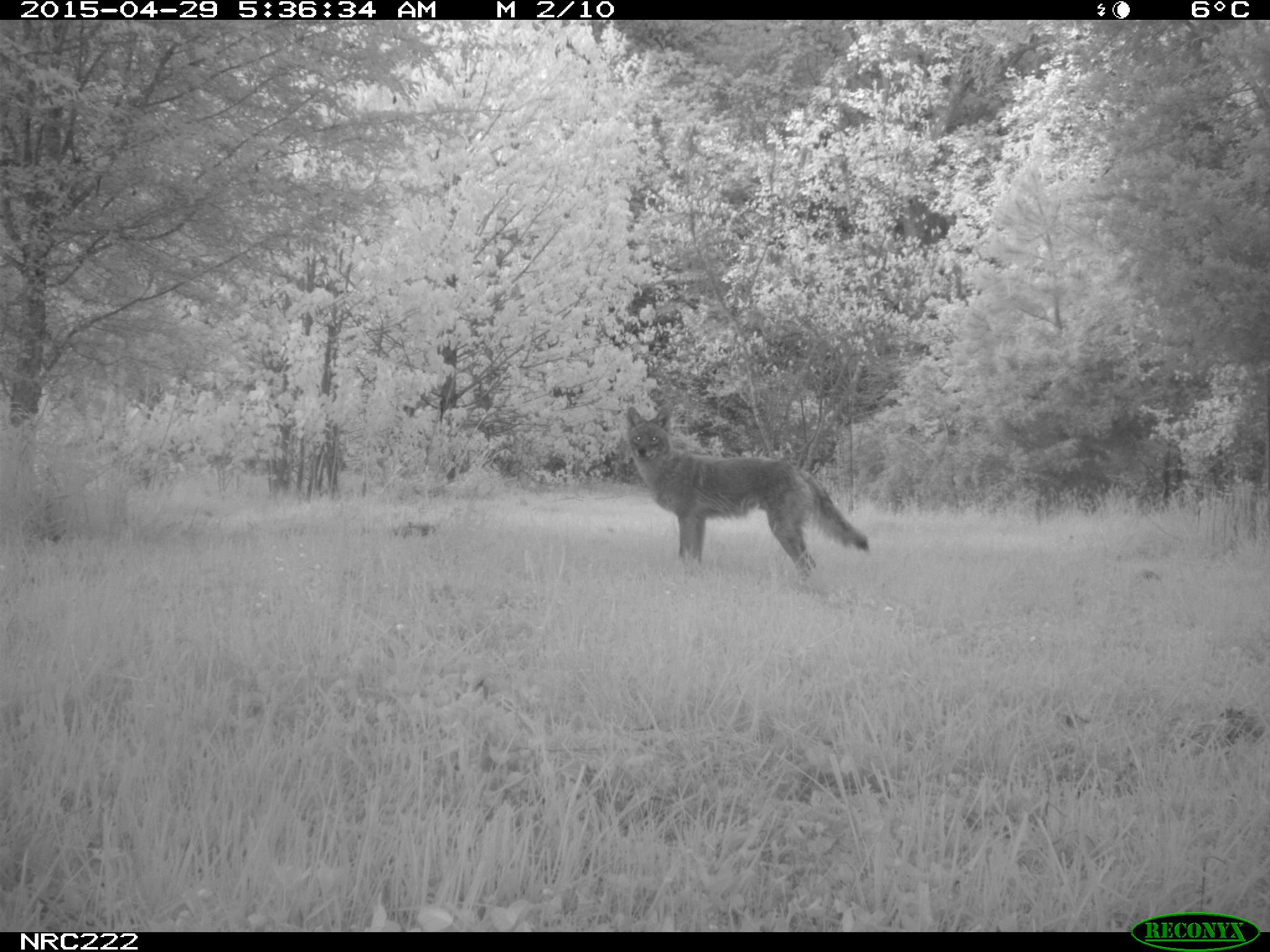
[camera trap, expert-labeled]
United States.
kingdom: Animalia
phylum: Chordata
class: Mammalia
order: Carnivora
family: Canidae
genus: Canis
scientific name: Canis latrans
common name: coyote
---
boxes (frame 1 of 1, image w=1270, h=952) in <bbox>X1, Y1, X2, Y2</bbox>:
Coyote: <bbox>614, 405, 882, 592</bbox>